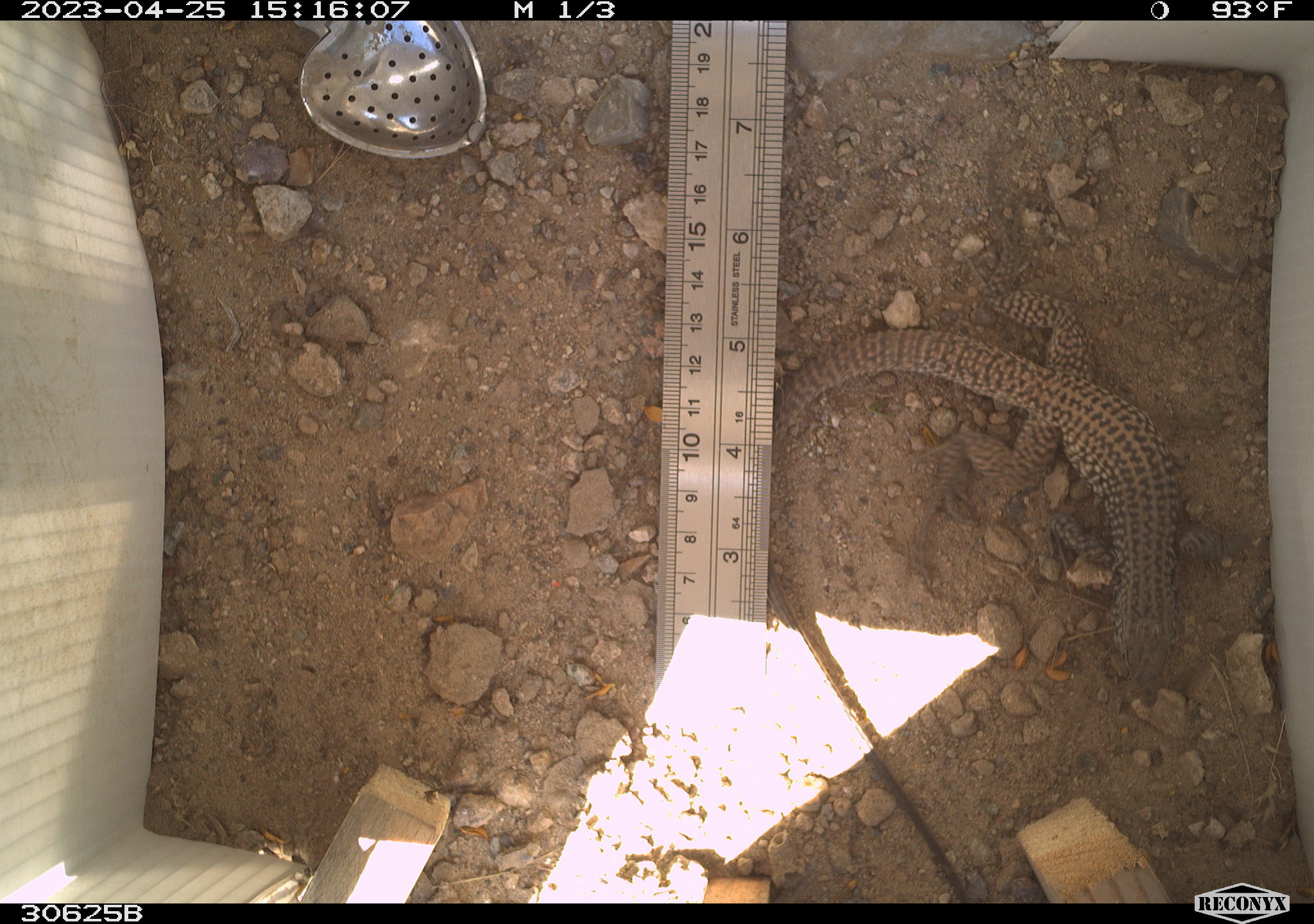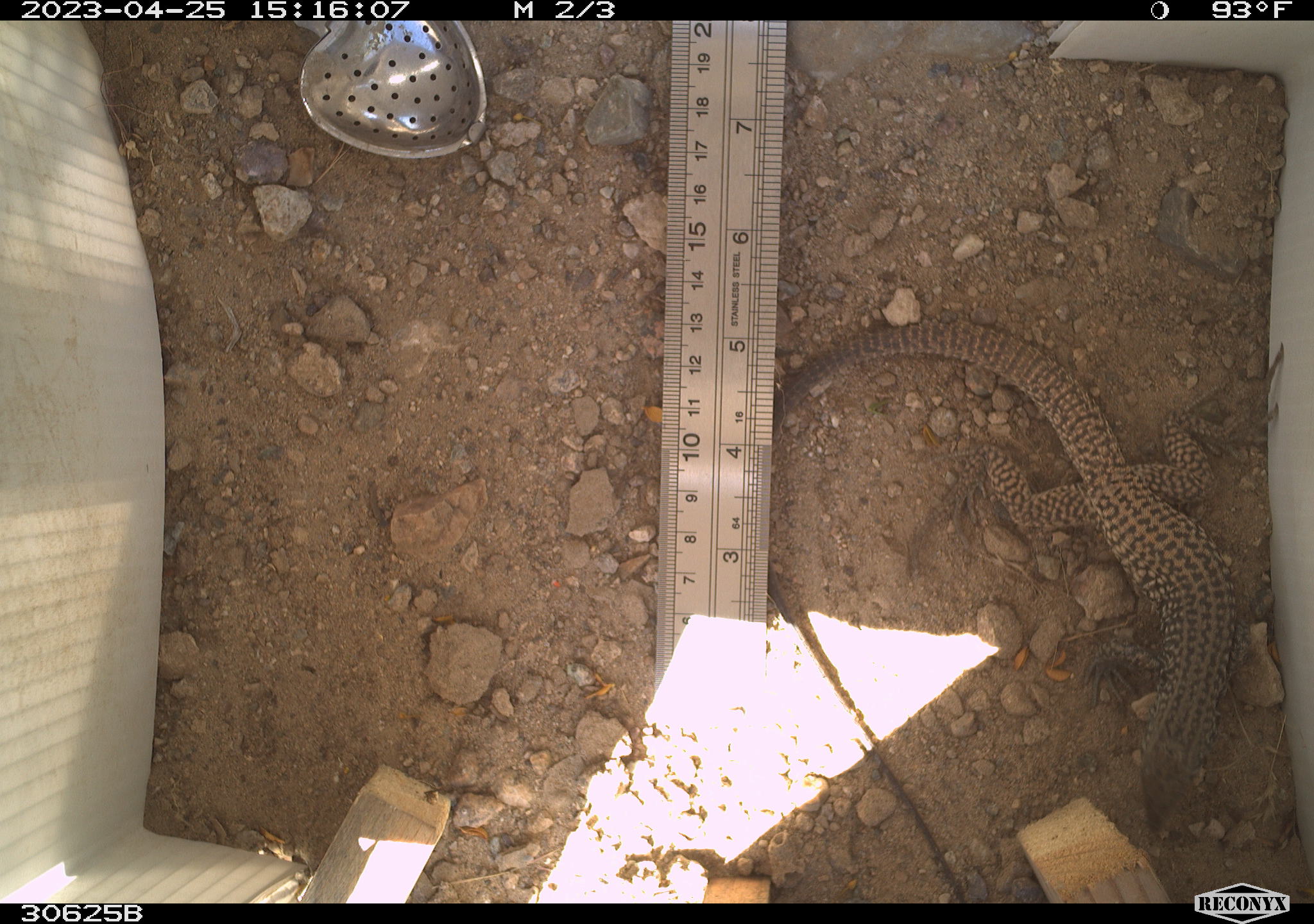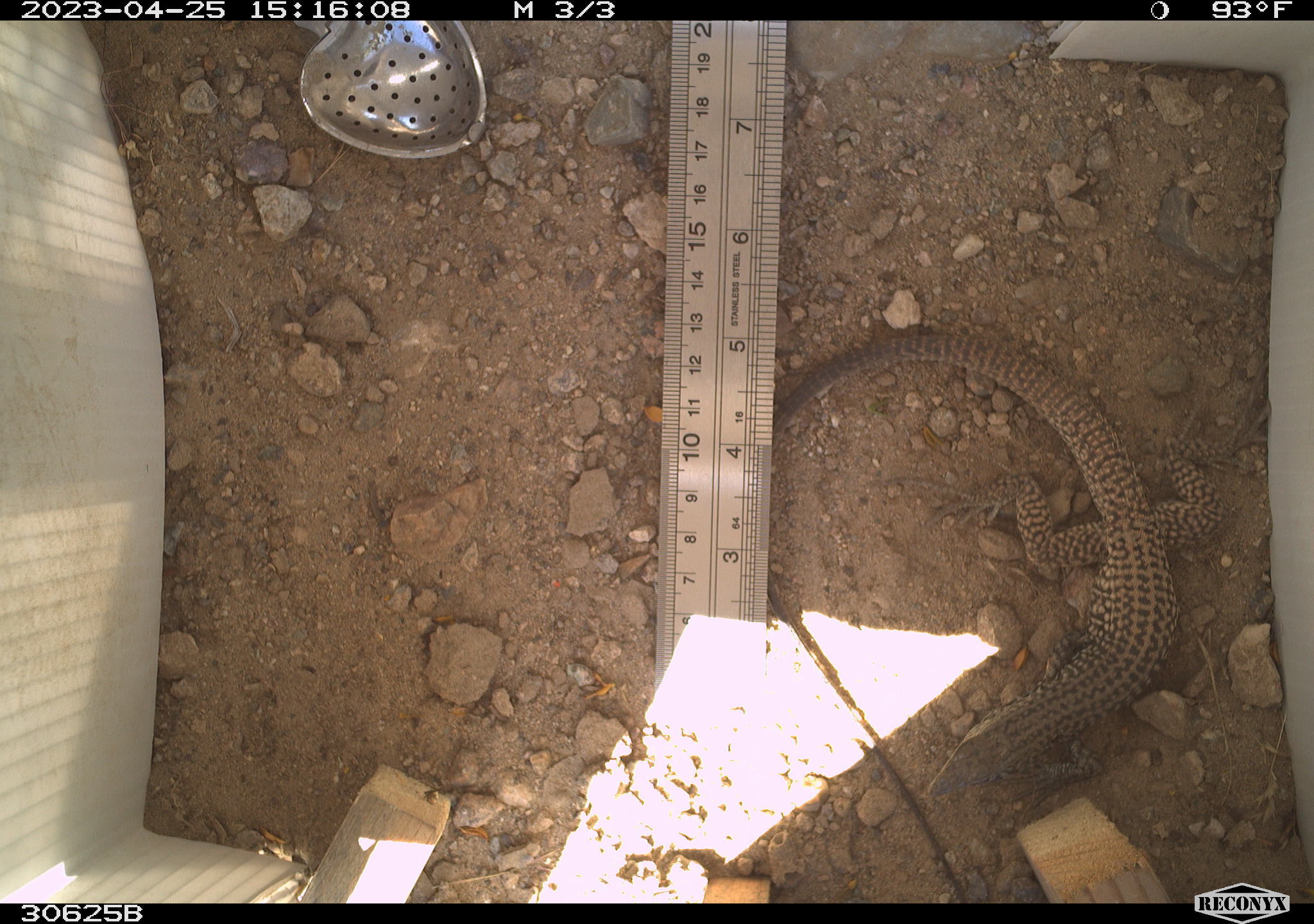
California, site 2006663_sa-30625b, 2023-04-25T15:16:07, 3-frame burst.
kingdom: Animalia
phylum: Chordata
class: Reptilia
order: Squamata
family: Teiidae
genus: Aspidoscelis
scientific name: Aspidoscelis tigris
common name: western whiptail